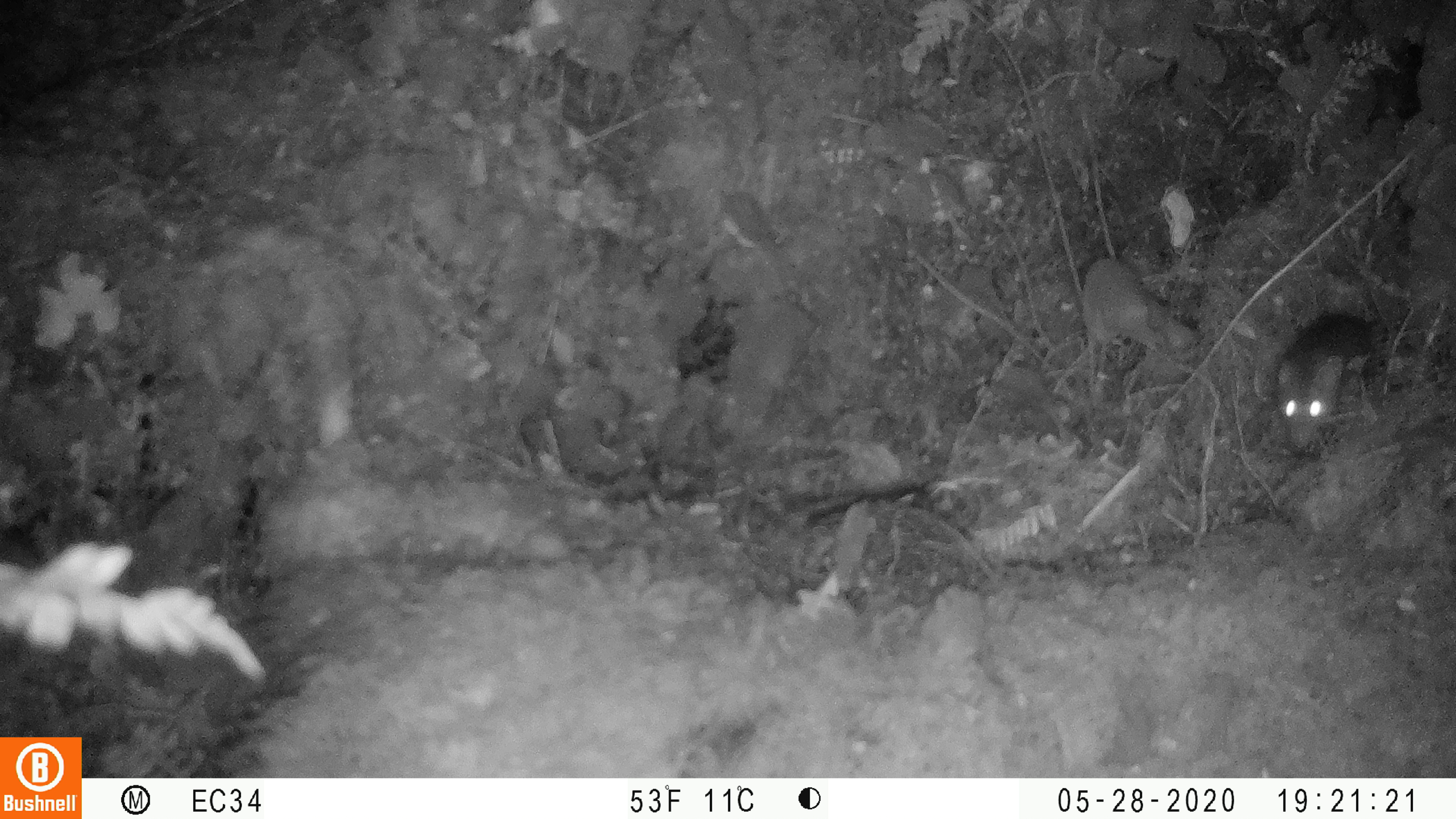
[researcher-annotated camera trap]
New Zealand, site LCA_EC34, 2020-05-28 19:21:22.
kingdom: Animalia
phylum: Chordata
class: Mammalia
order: Rodentia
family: Muridae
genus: Rattus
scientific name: Rattus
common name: rat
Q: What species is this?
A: Rat (Rattus).